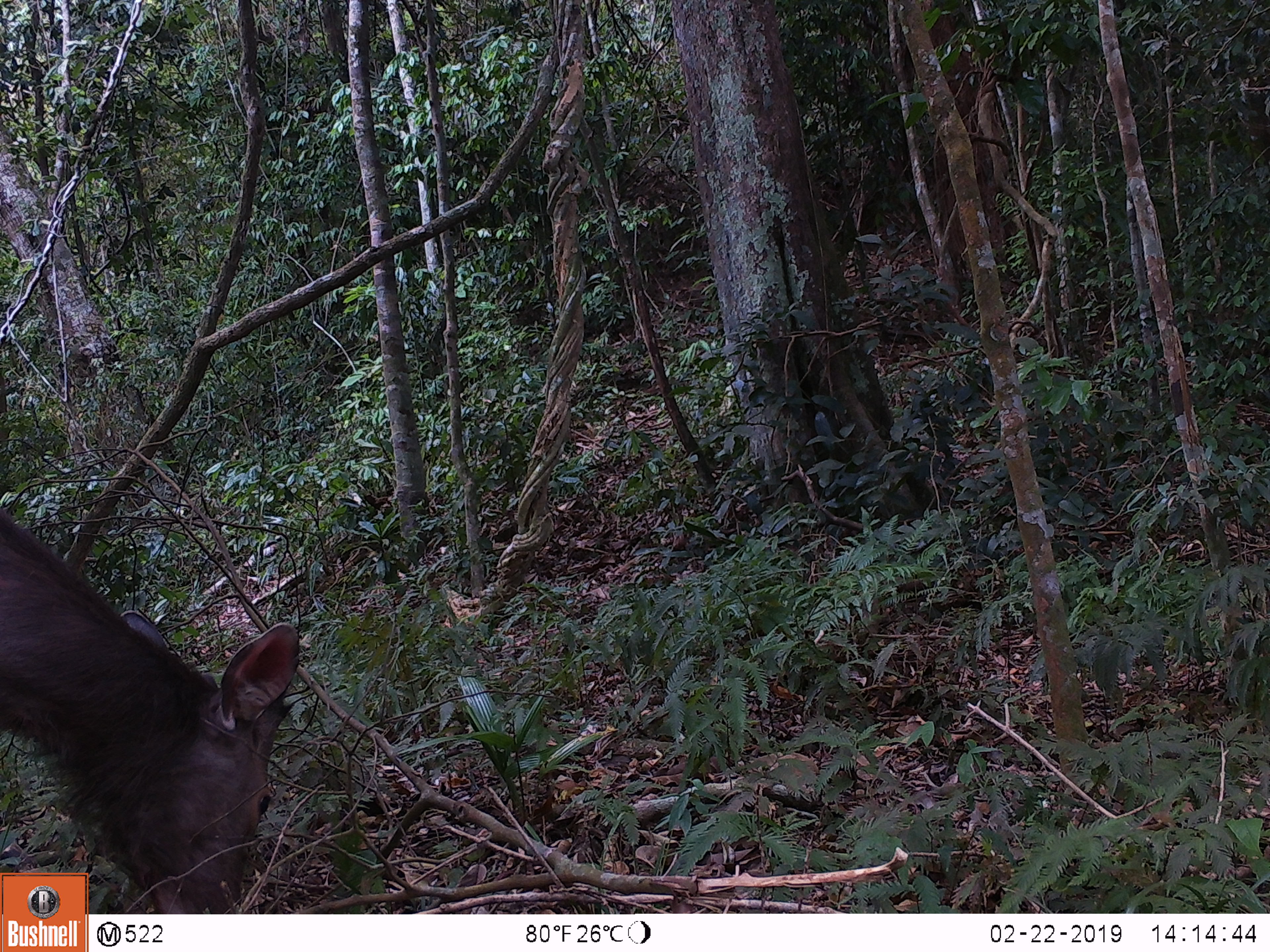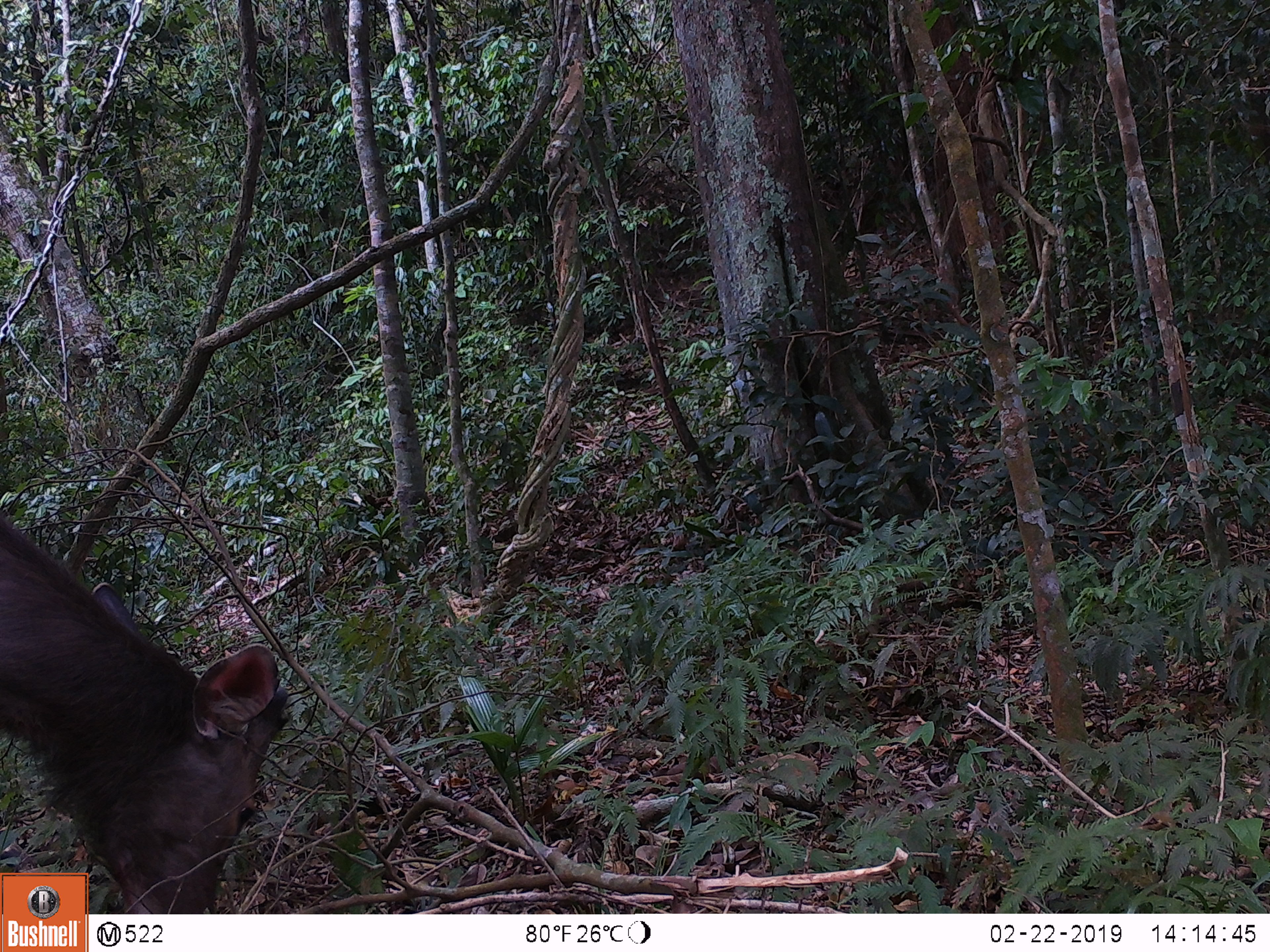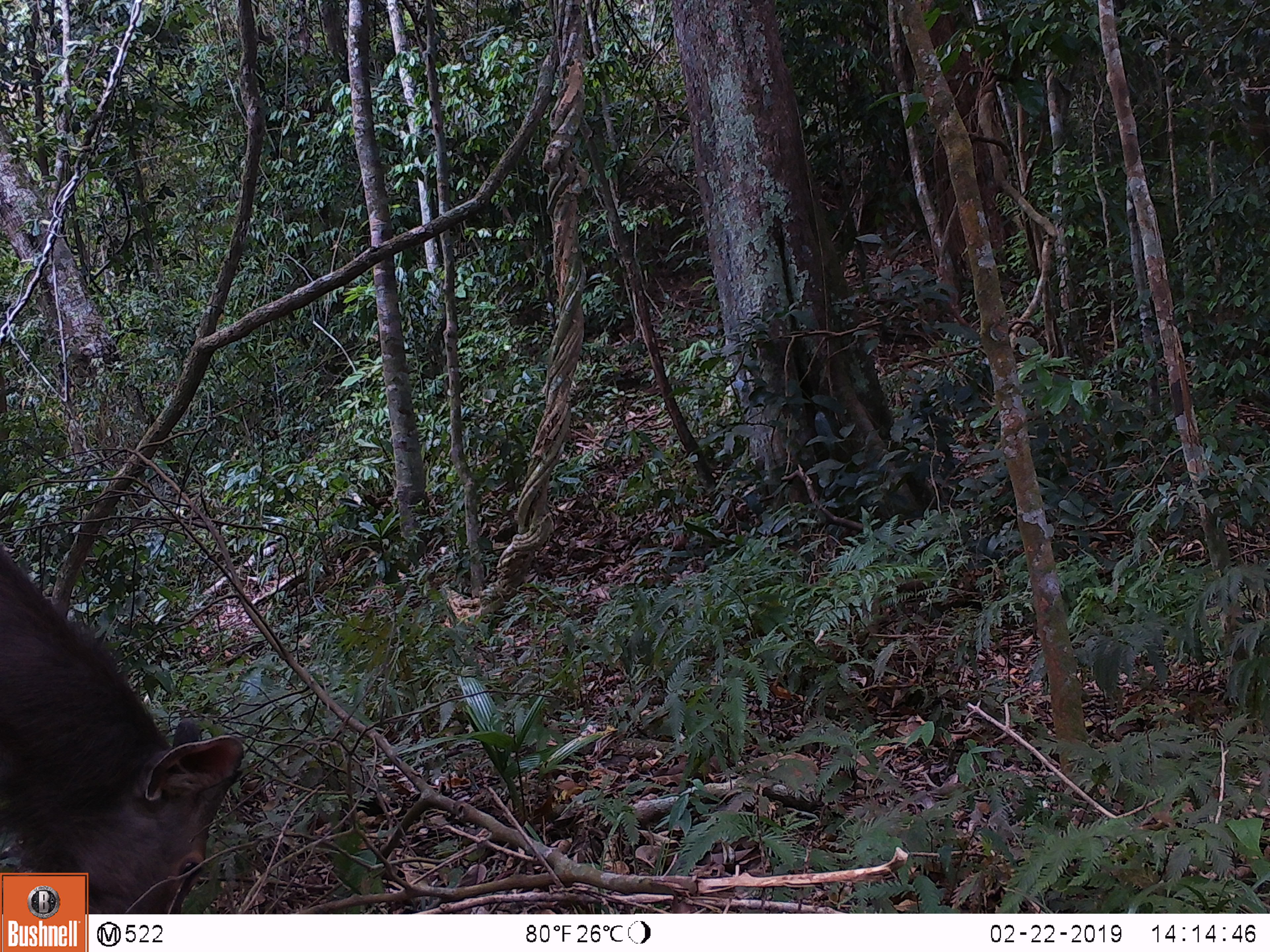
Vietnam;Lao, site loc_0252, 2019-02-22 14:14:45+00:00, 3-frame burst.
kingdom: Animalia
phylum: Chordata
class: Mammalia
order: Artiodactyla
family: Cervidae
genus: Rusa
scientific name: Rusa unicolor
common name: sambar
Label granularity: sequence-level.